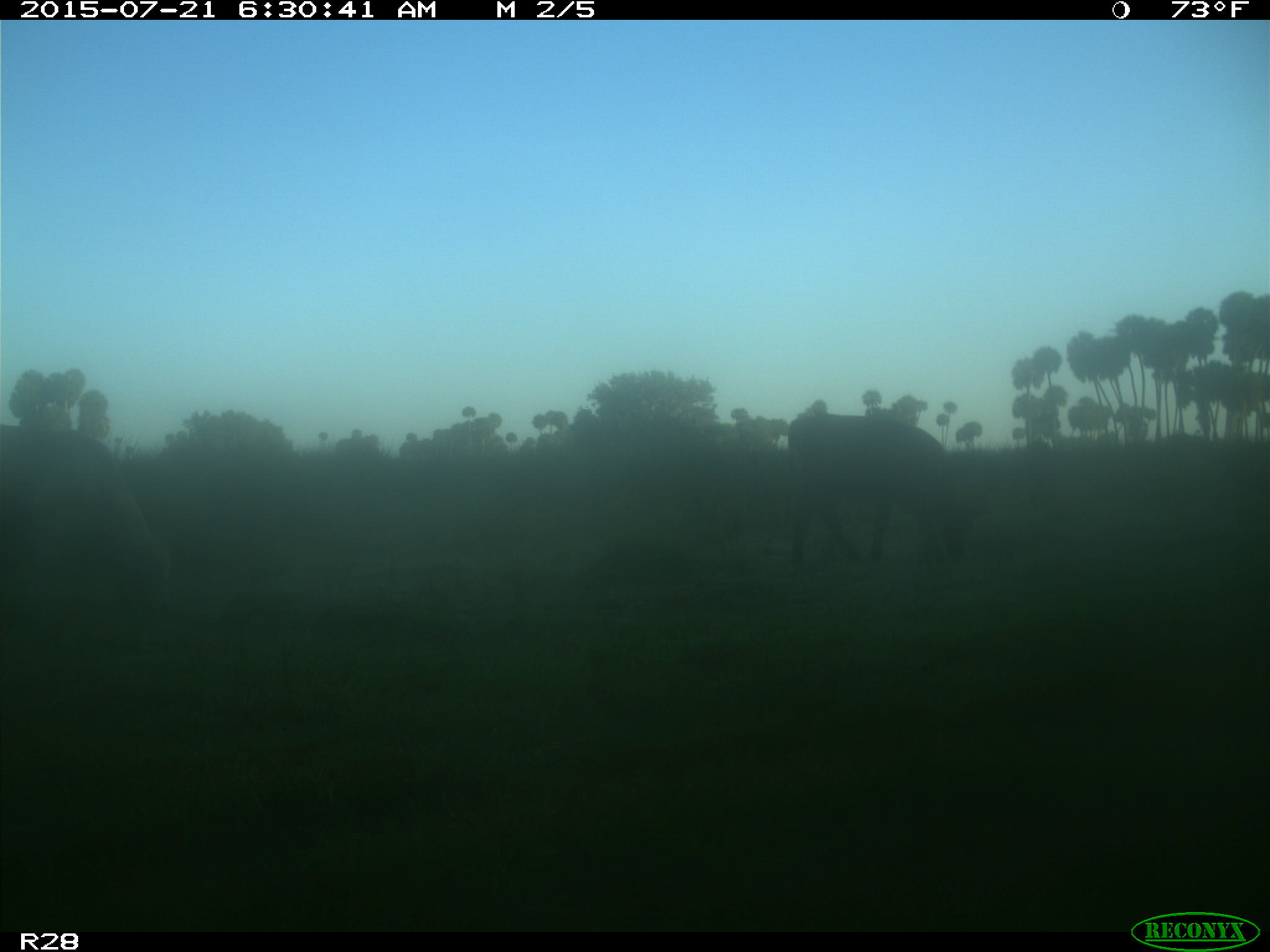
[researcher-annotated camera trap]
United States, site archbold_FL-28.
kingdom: Animalia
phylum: Chordata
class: Mammalia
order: Artiodactyla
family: Bovidae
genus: Bos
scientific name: Bos taurus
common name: domestic cow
Bos taurus (domestic cow).